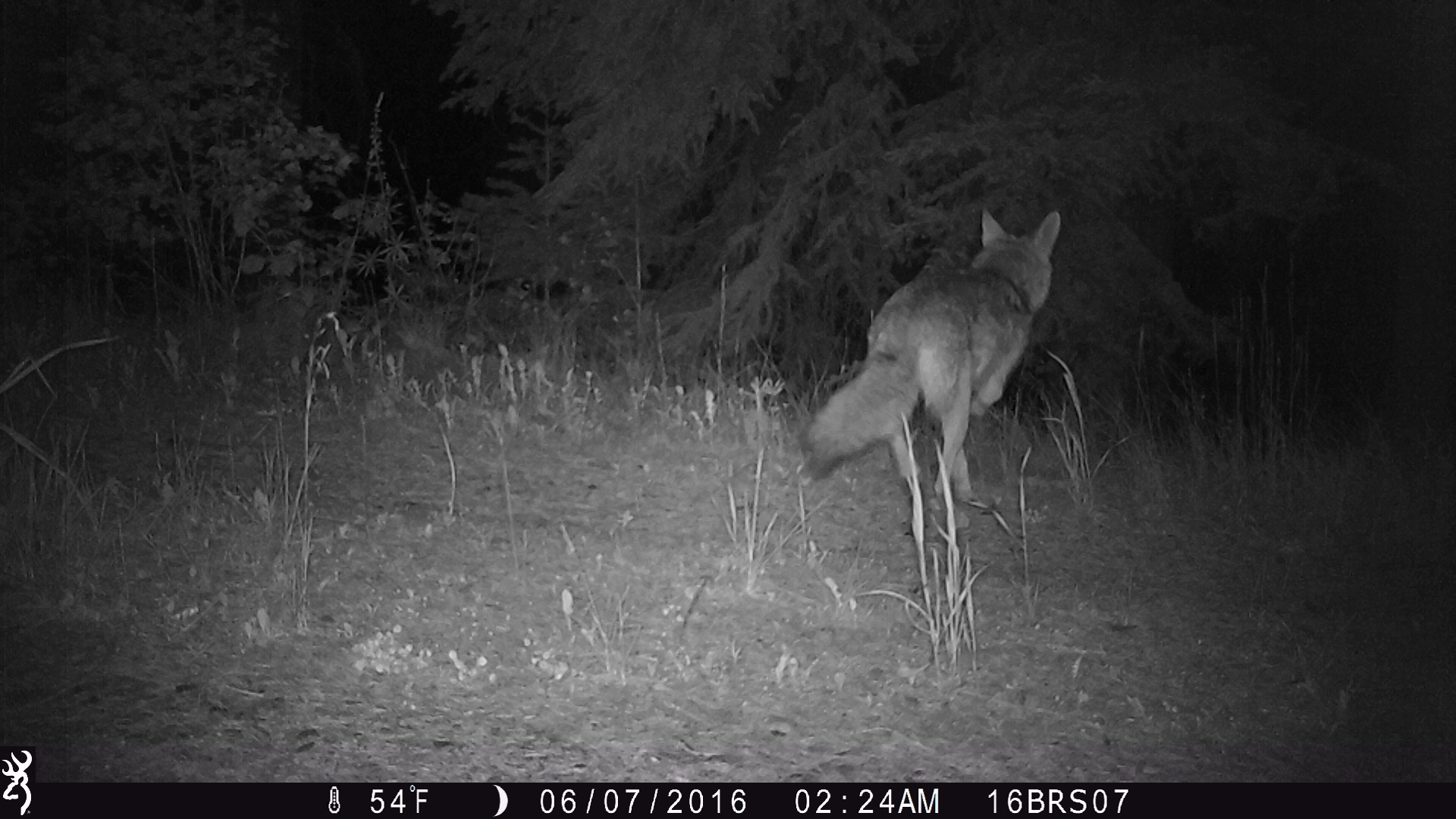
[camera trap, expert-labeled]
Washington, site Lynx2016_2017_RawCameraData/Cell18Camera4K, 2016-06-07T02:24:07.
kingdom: Animalia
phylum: Chordata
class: Mammalia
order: Carnivora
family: Canidae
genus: Canis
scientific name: Canis latrans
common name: coyote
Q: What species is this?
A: Canis latrans (coyote).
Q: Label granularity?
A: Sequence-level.